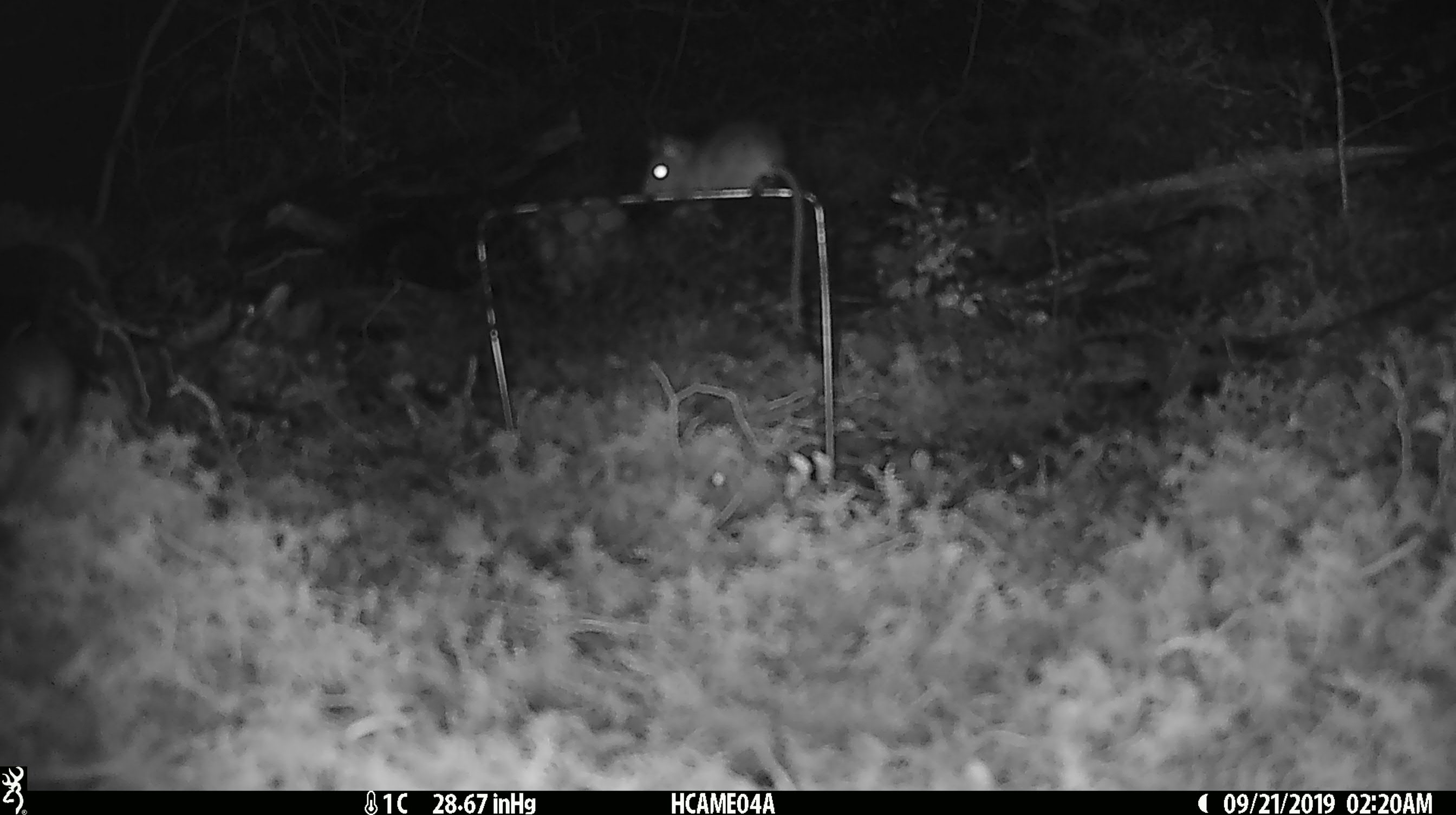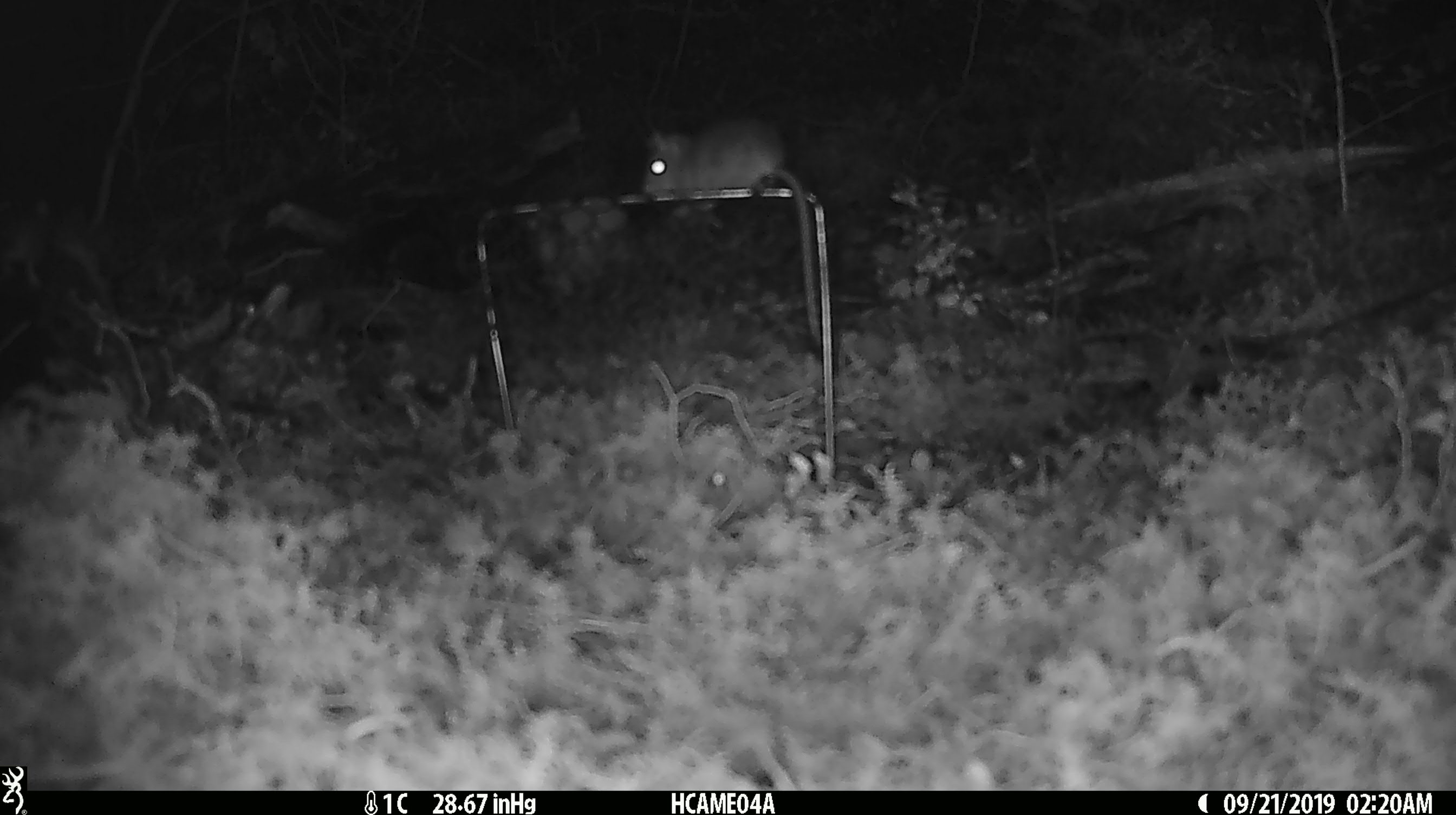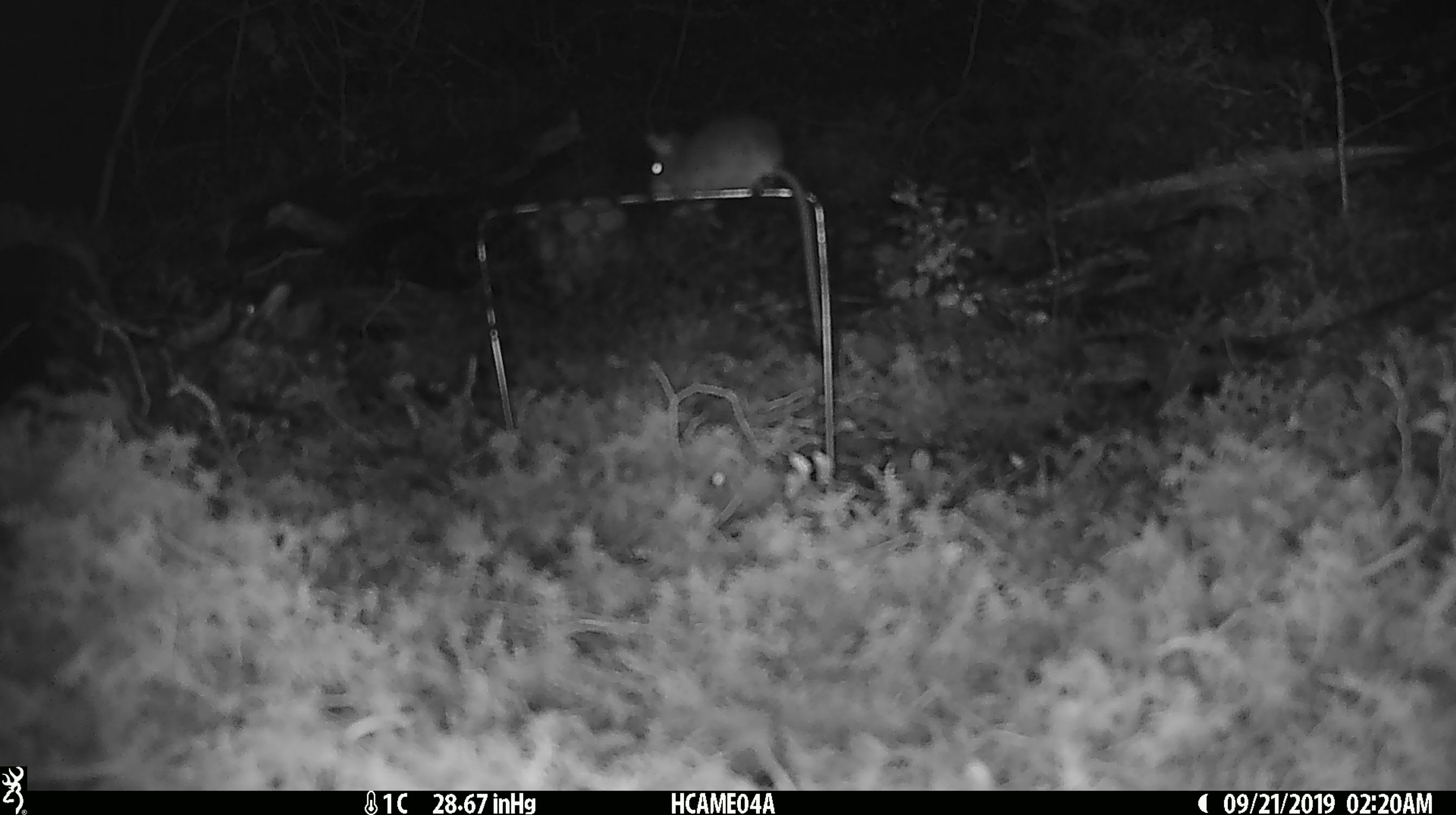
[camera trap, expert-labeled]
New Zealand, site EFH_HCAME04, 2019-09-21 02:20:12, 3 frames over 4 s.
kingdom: Animalia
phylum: Chordata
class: Mammalia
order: Rodentia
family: Muridae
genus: Mus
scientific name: Mus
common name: mouse